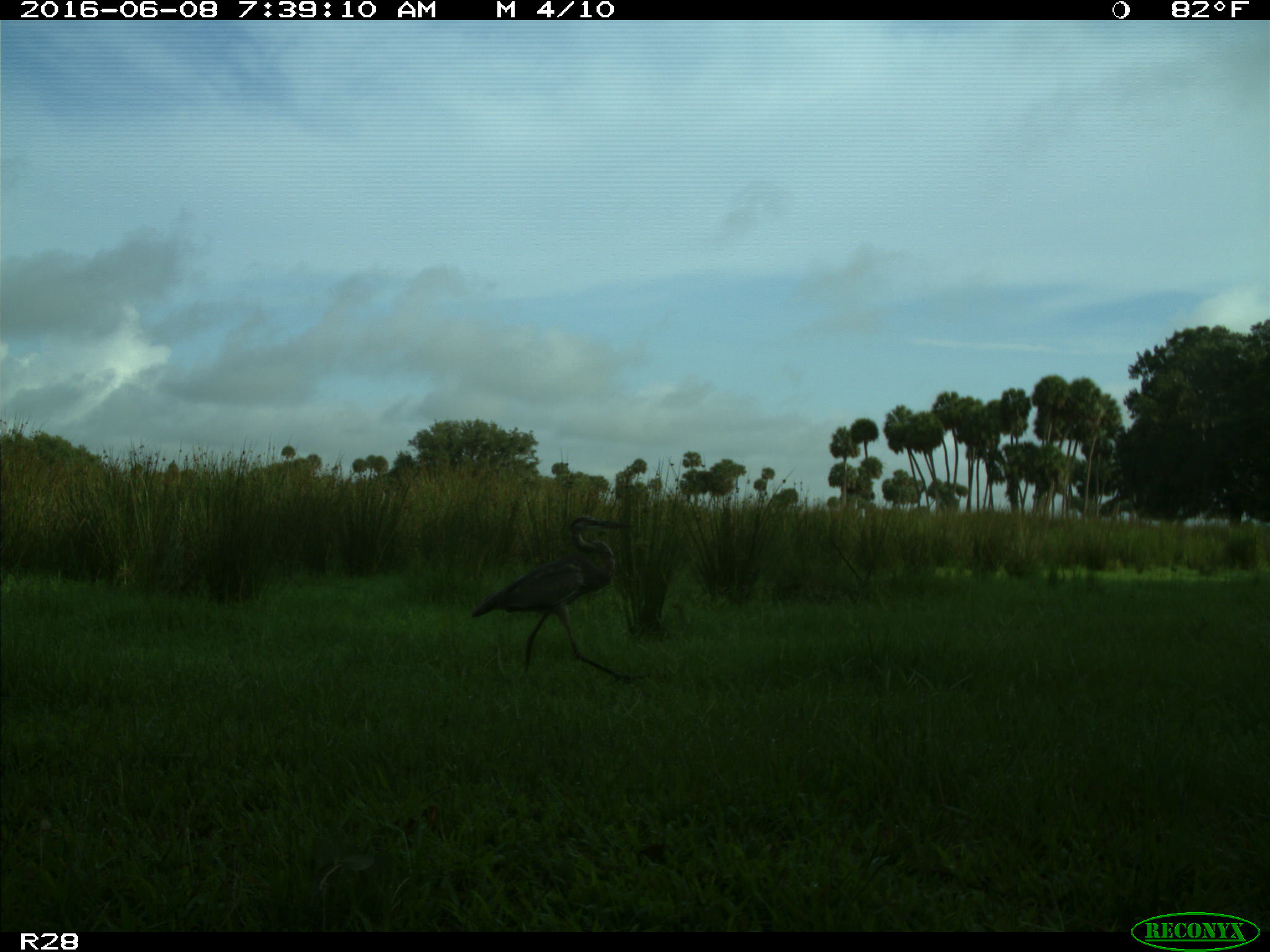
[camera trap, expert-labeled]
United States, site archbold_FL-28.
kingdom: Animalia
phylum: Chordata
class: Aves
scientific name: Aves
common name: birds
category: unidentified bird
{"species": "unidentified bird (birds) (Aves)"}